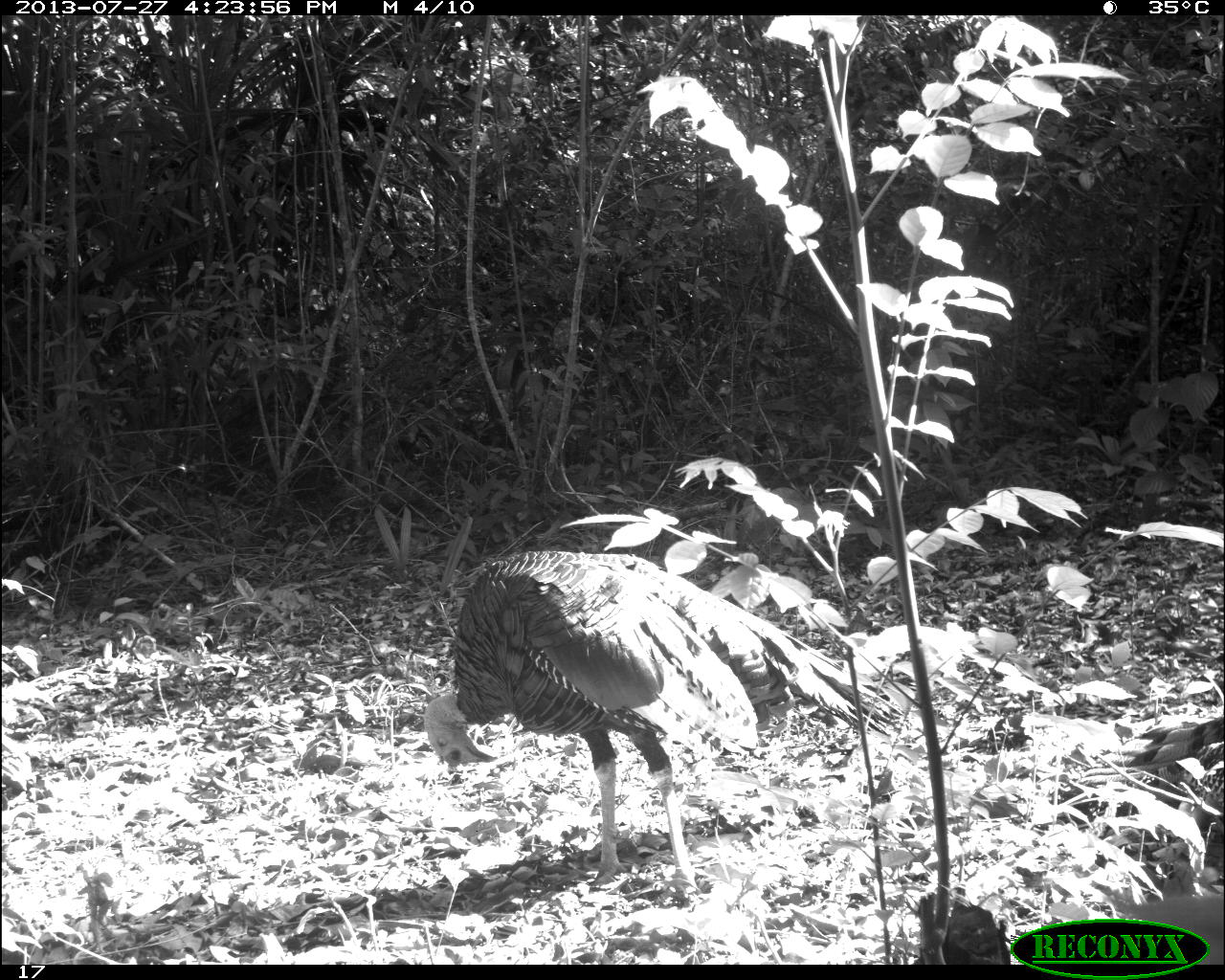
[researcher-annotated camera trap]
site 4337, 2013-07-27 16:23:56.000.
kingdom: Animalia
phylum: Chordata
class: Aves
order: Galliformes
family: Phasianidae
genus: Meleagris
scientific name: Meleagris ocellata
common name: ocellated turkey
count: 1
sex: male